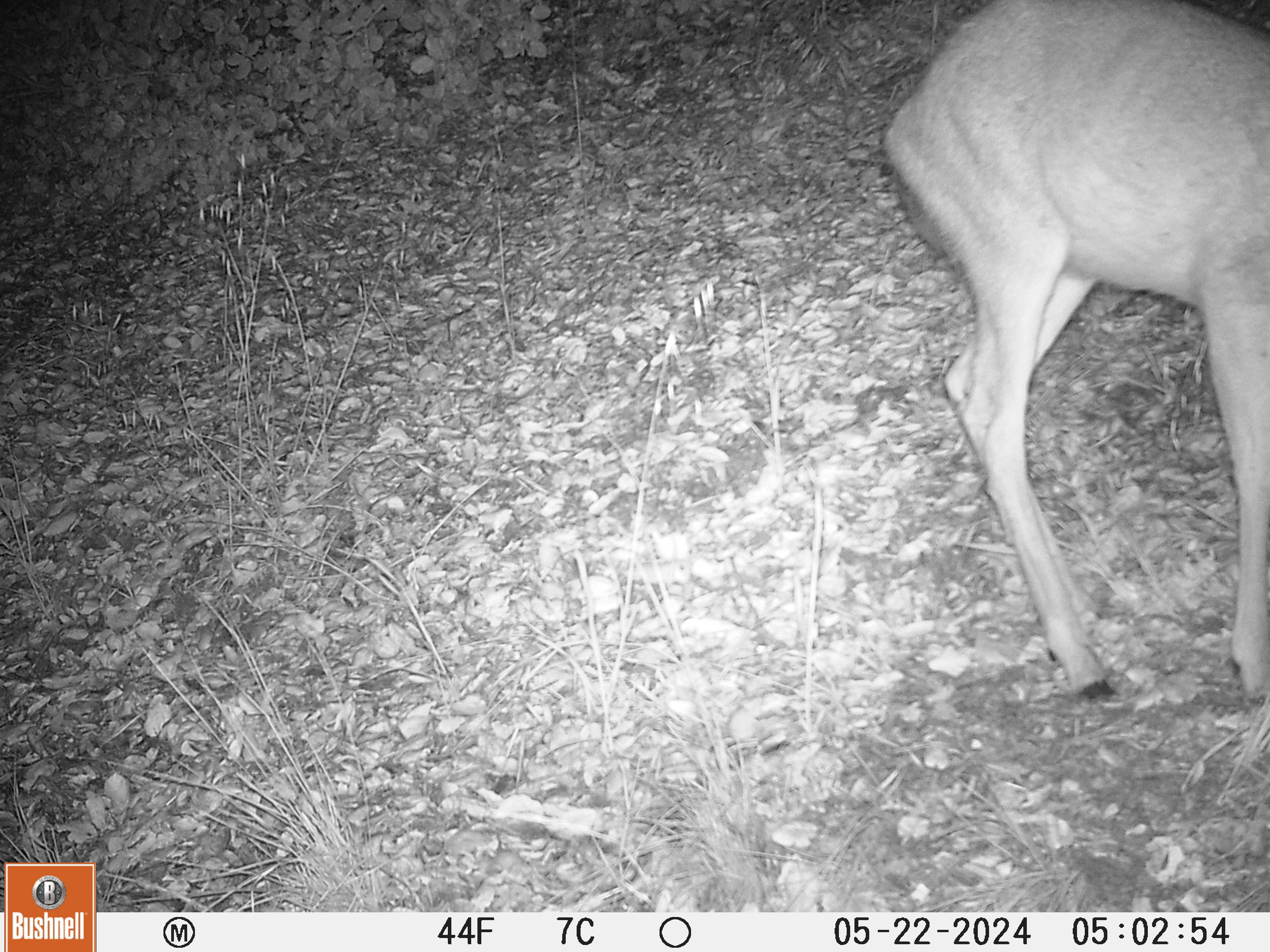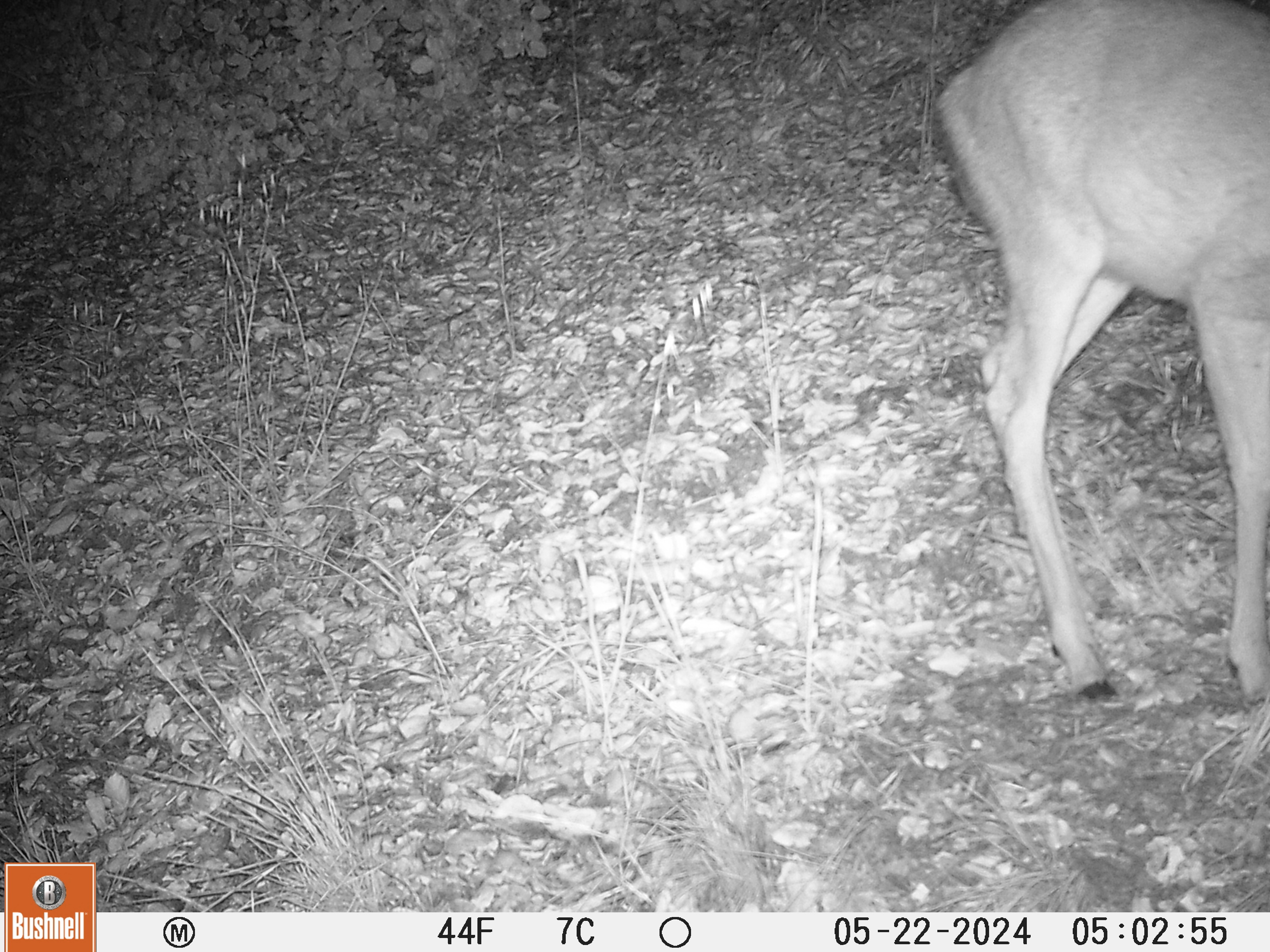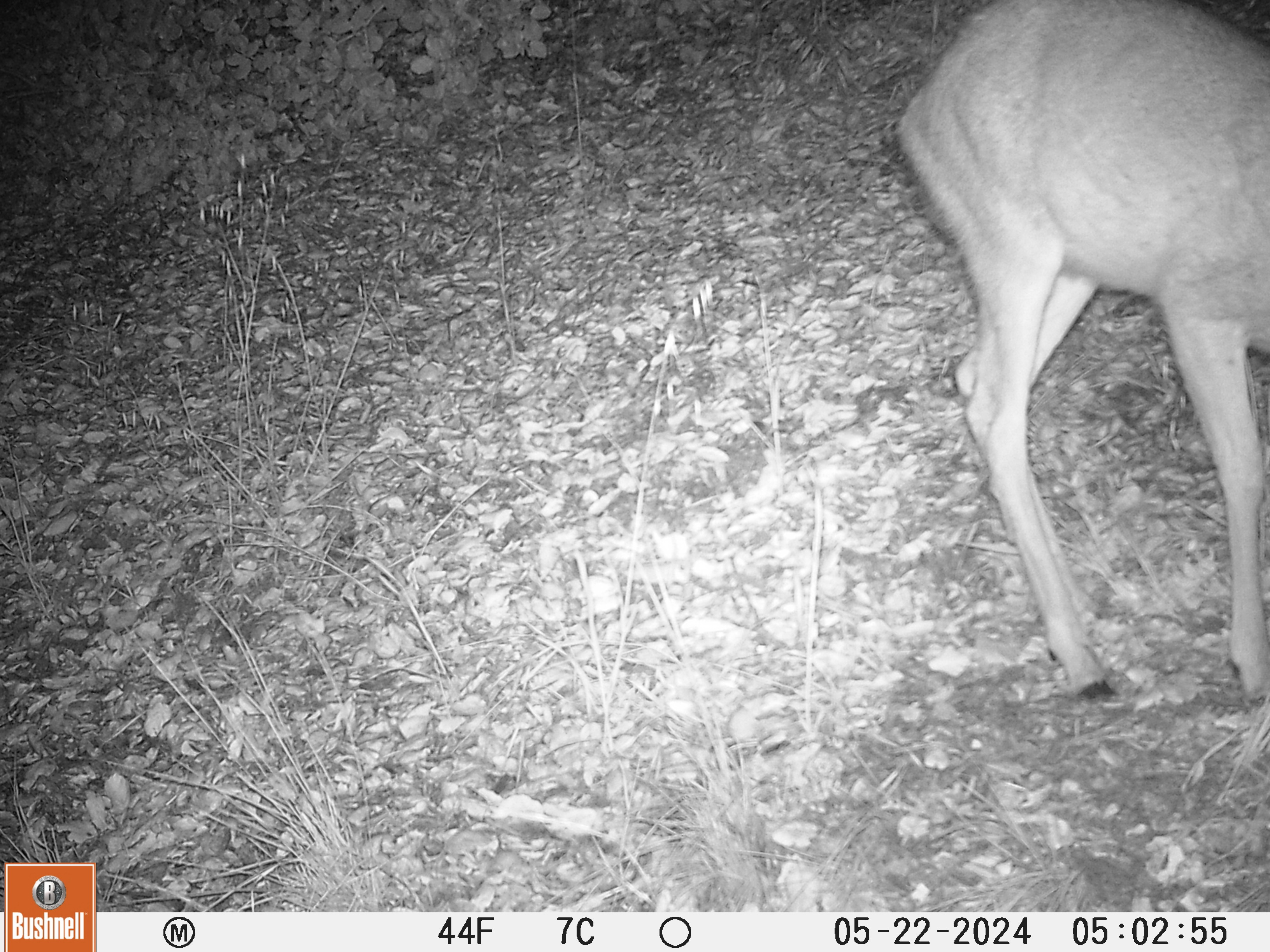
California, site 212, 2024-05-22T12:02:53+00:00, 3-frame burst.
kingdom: Animalia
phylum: Chordata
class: Mammalia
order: Artiodactyla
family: Cervidae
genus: Odocoileus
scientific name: Odocoileus hemionus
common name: mule deer